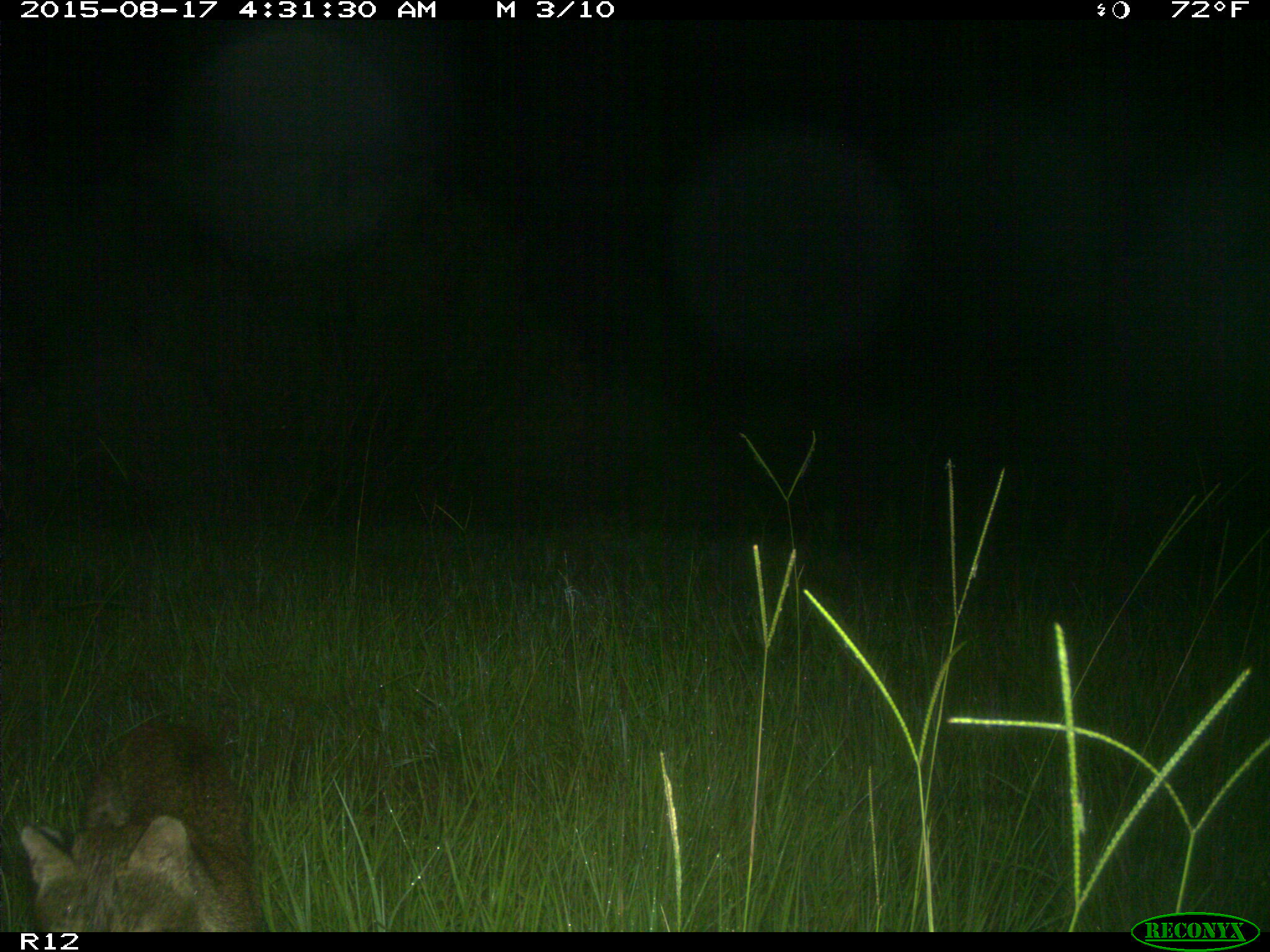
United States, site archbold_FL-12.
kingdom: Animalia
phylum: Chordata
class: Mammalia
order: Carnivora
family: Felidae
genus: Lynx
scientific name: Lynx rufus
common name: bobcat